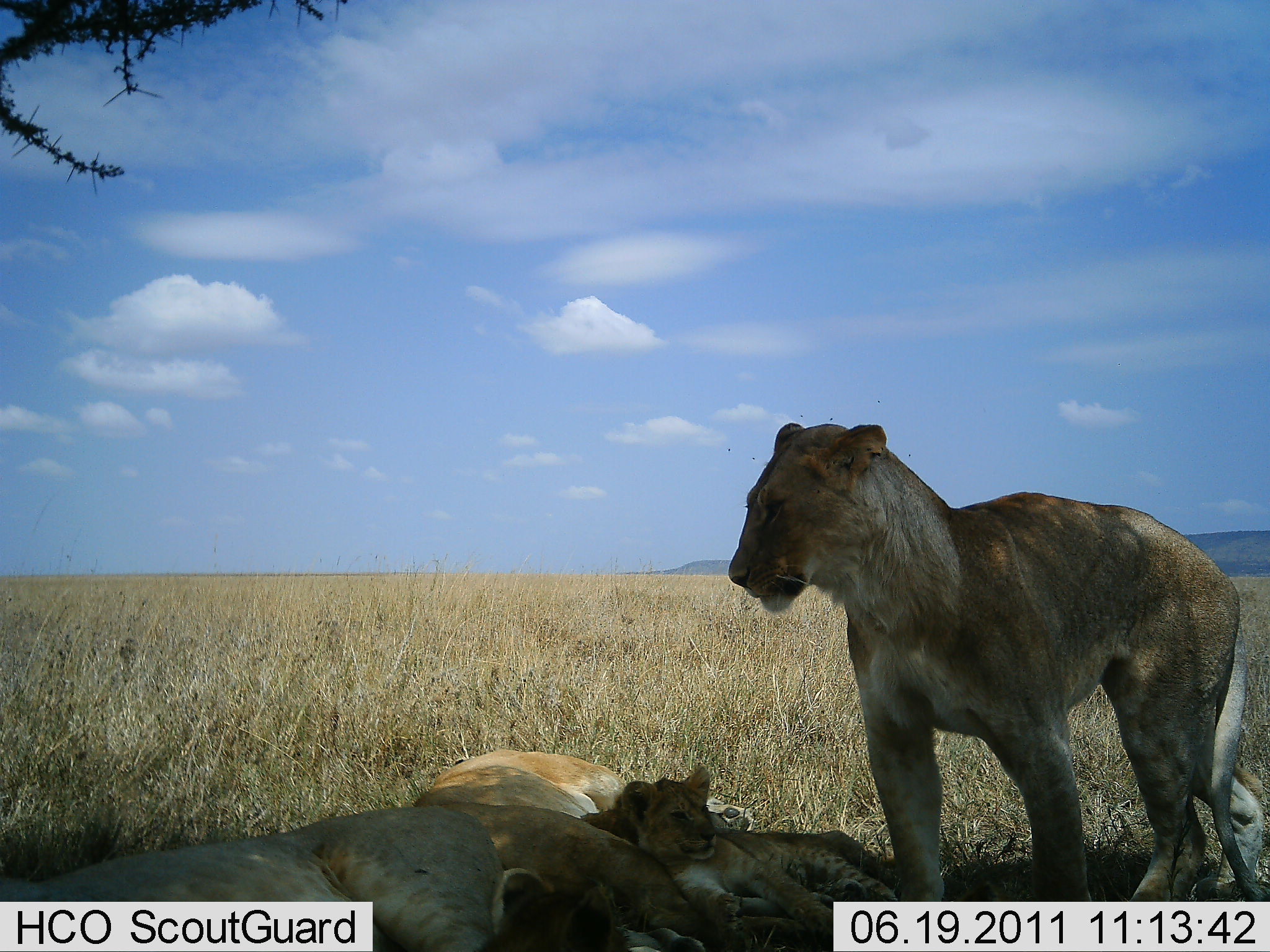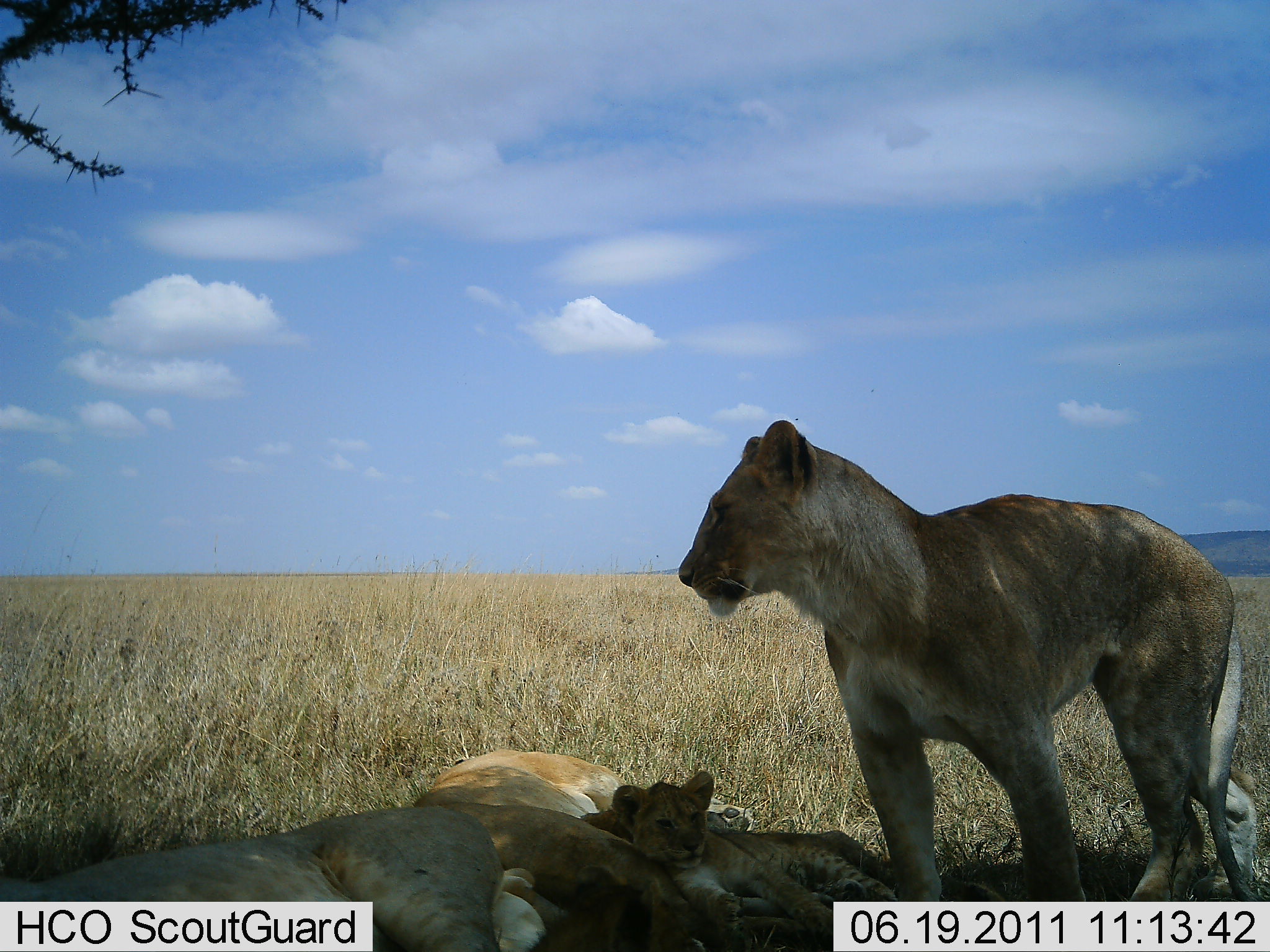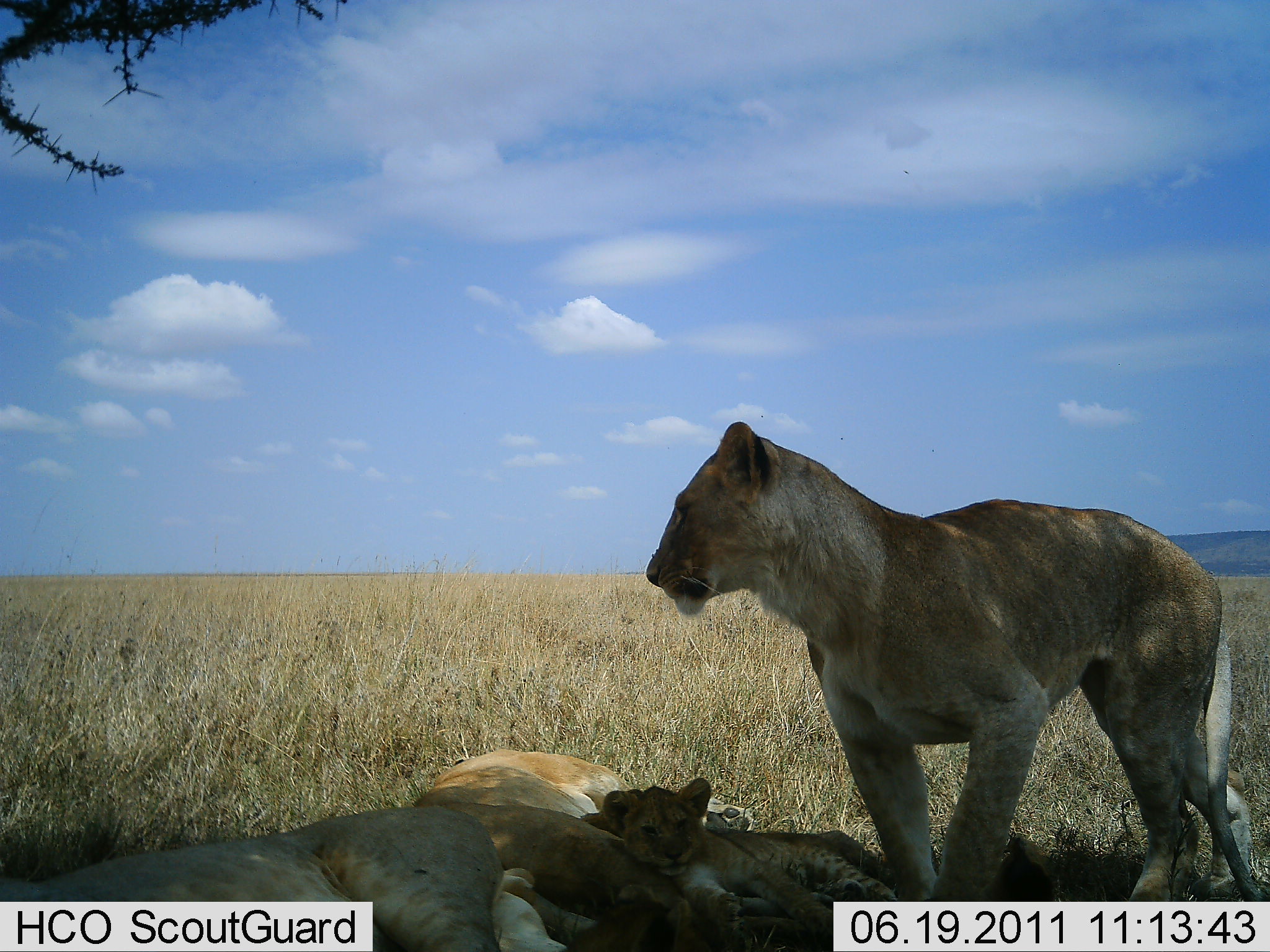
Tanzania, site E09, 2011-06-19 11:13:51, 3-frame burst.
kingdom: Animalia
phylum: Chordata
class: Mammalia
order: Carnivora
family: Felidae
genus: Panthera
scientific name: Panthera leo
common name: lion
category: lionfemale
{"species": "lionfemale (lion) (Panthera leo)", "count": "4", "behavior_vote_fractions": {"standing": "100%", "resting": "100%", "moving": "0%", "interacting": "8%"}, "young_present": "100%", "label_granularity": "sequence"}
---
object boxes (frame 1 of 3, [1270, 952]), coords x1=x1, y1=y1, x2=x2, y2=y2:
animal: x1=728, y1=421, x2=1248, y2=875; x1=1, y1=805, x2=496, y2=952; x1=410, y1=750, x2=725, y2=952; x1=580, y1=767, x2=902, y2=952; x1=478, y1=865, x2=629, y2=952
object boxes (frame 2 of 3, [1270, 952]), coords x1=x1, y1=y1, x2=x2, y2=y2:
animal: x1=677, y1=418, x2=1244, y2=946; x1=1, y1=806, x2=510, y2=952; x1=414, y1=749, x2=754, y2=952; x1=577, y1=771, x2=909, y2=952; x1=537, y1=864, x2=706, y2=952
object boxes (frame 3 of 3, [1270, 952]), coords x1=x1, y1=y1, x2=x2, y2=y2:
animal: x1=647, y1=421, x2=1269, y2=951; x1=0, y1=806, x2=501, y2=952; x1=579, y1=776, x2=917, y2=951; x1=415, y1=747, x2=701, y2=952; x1=556, y1=878, x2=697, y2=952; x1=969, y1=834, x2=1065, y2=902